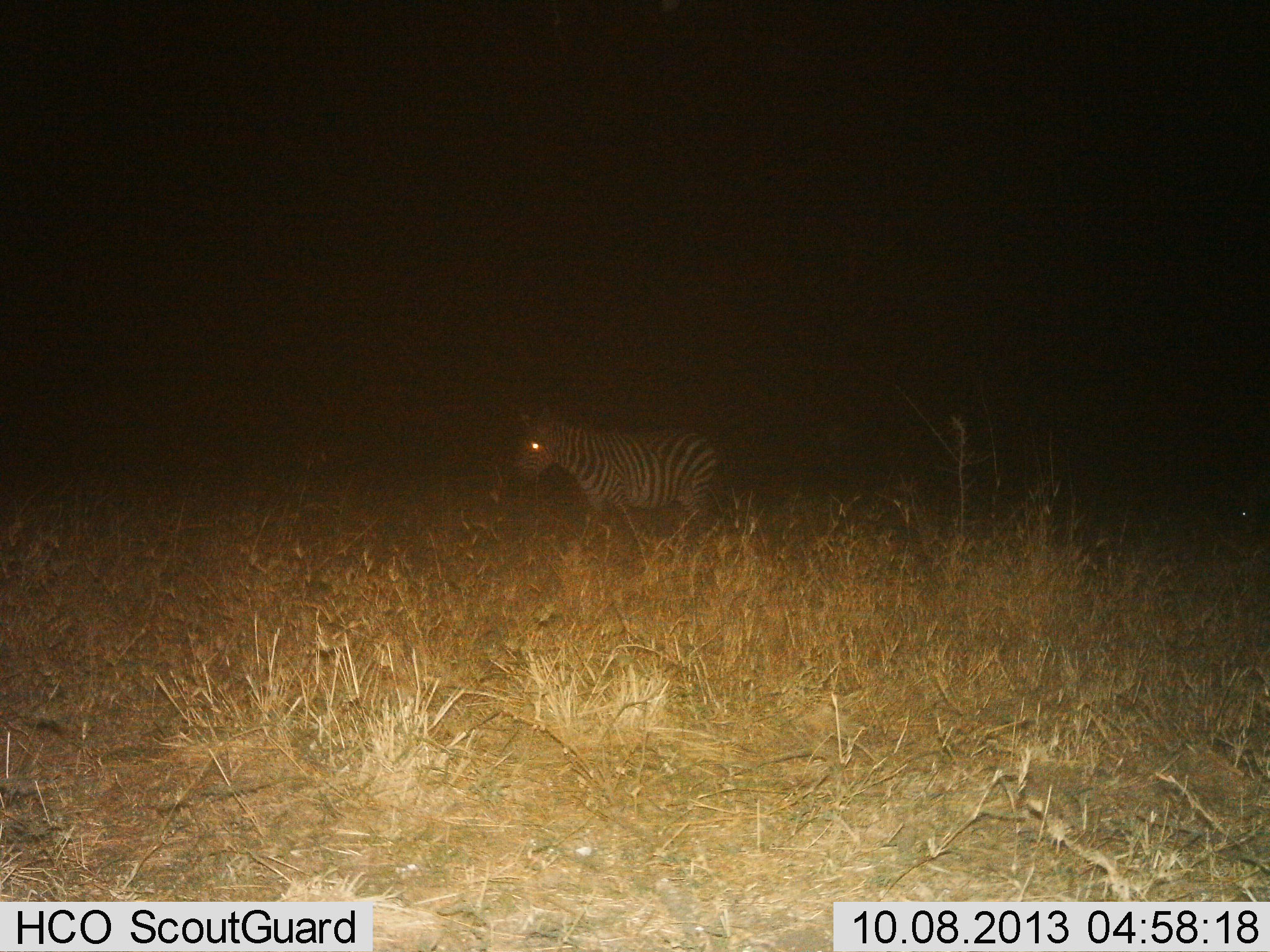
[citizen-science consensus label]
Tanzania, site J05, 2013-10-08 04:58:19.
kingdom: Animalia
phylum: Chordata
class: Mammalia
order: Perissodactyla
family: Equidae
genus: Equus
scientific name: Equus quagga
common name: plains zebra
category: zebra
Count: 1.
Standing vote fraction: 37%.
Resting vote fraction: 0%.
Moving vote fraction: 63%.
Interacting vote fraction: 0%.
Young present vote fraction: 0%.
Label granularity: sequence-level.